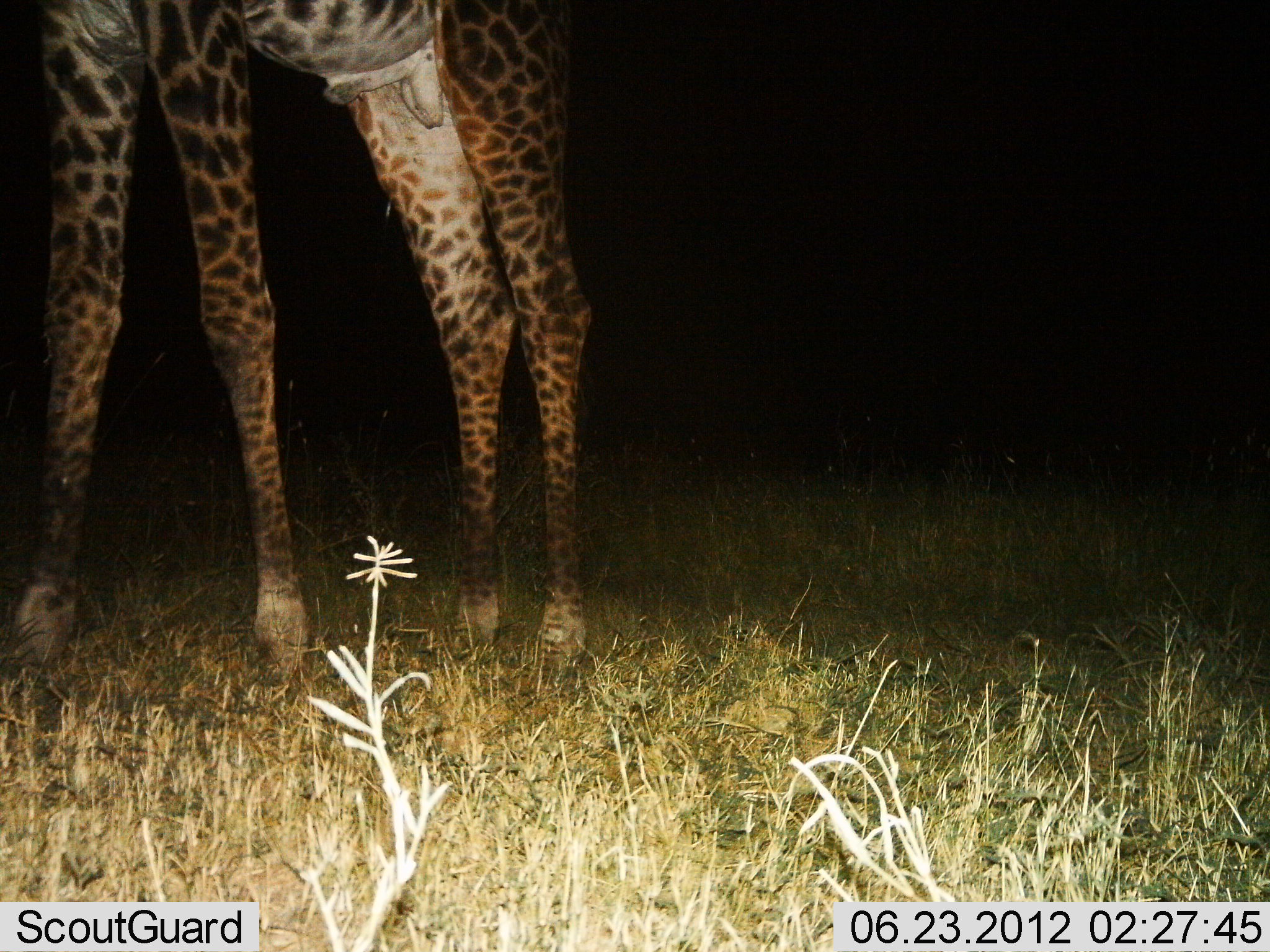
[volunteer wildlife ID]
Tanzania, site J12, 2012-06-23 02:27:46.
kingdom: Animalia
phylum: Chordata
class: Mammalia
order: Artiodactyla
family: Giraffidae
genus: Giraffa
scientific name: Giraffa camelopardalis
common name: giraffe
Giraffe (Giraffa camelopardalis), count 1. Behavior (volunteer vote fractions): standing 100%, resting 0%, moving 0%, interacting 0%. Young present (vote fraction): 0%. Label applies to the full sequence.